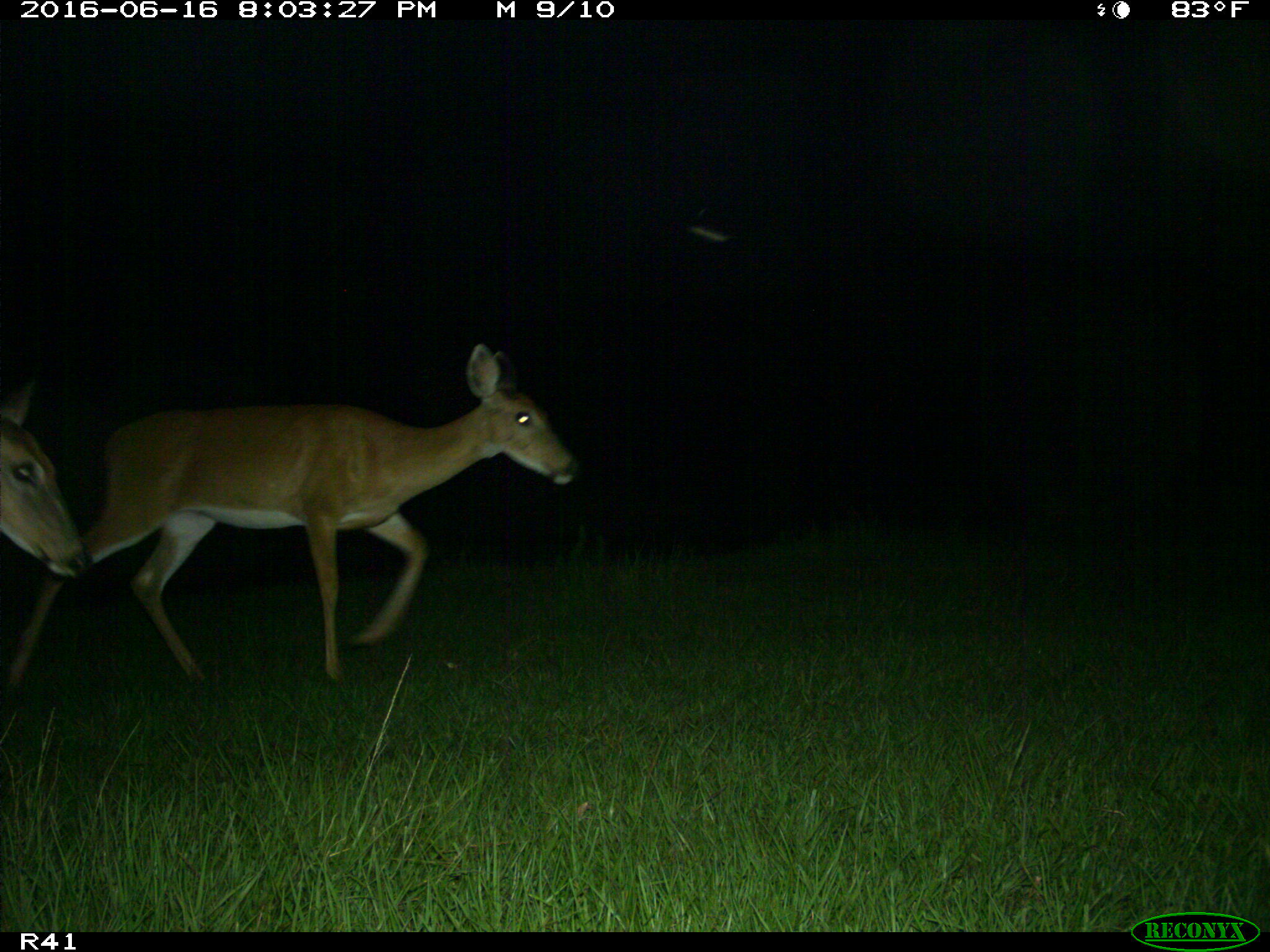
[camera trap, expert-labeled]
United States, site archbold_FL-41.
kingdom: Animalia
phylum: Chordata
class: Mammalia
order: Artiodactyla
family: Cervidae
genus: Odocoileus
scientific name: Odocoileus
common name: deer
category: unidentified deer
Unidentified deer (deer) (Odocoileus).